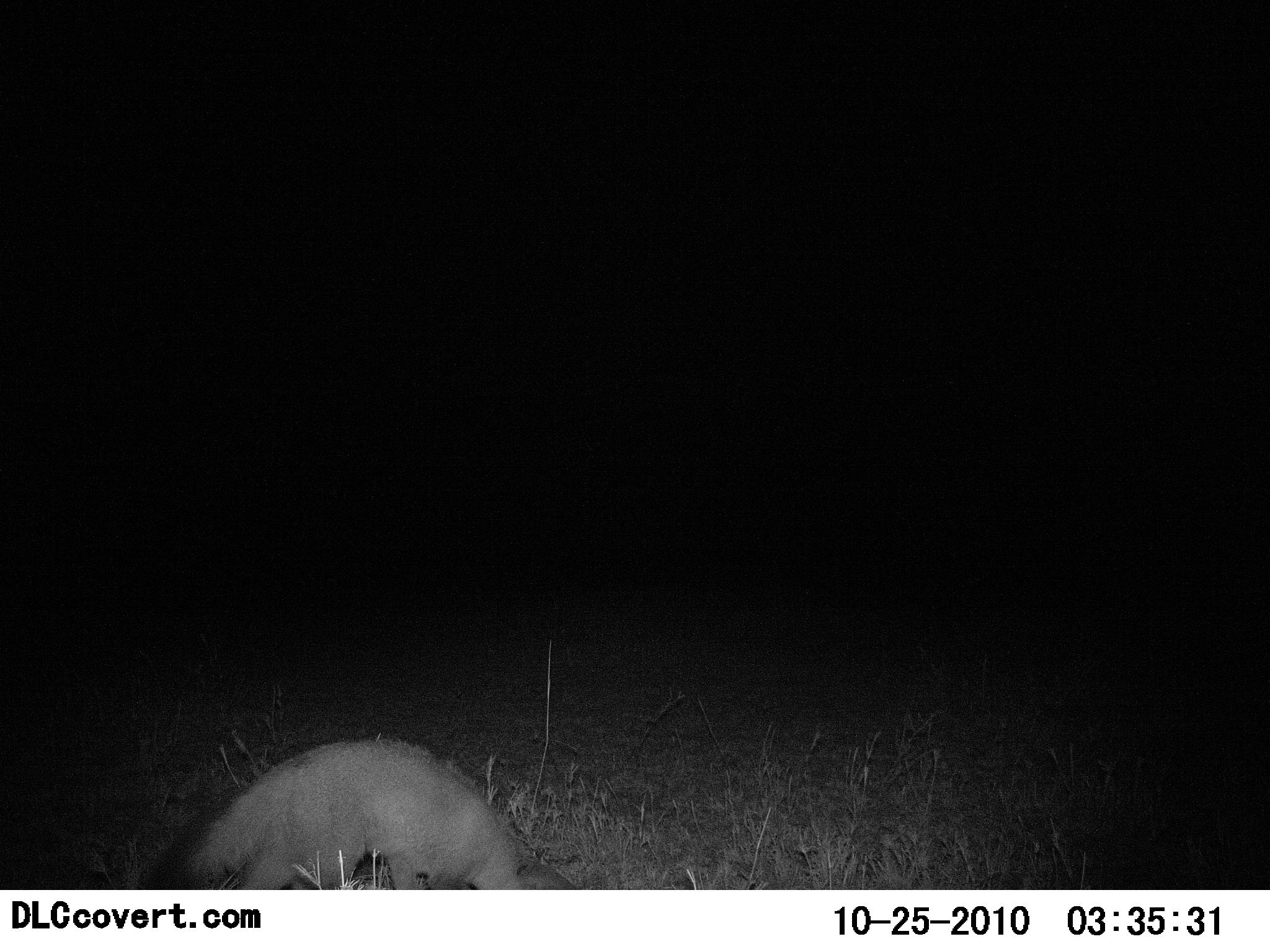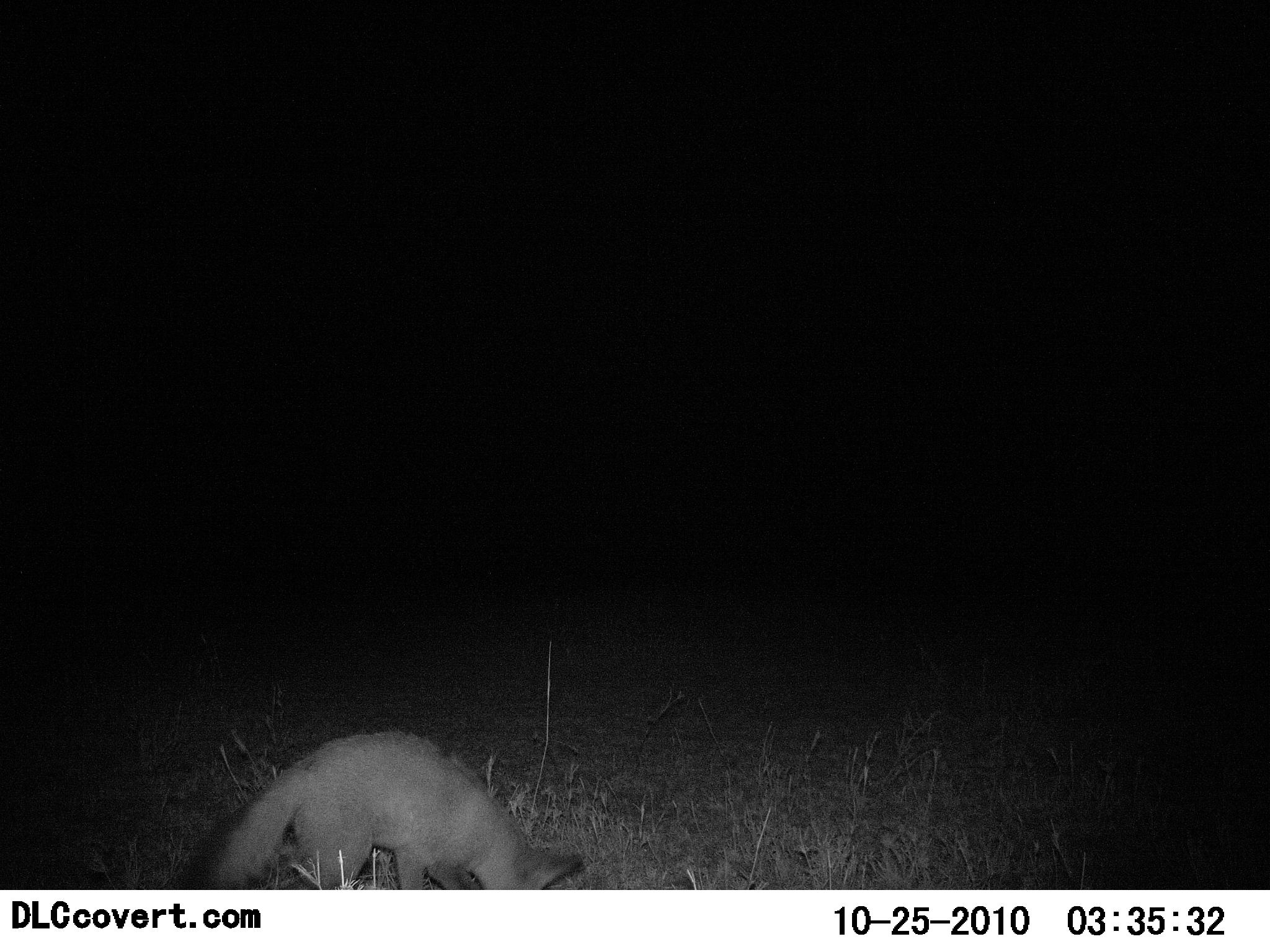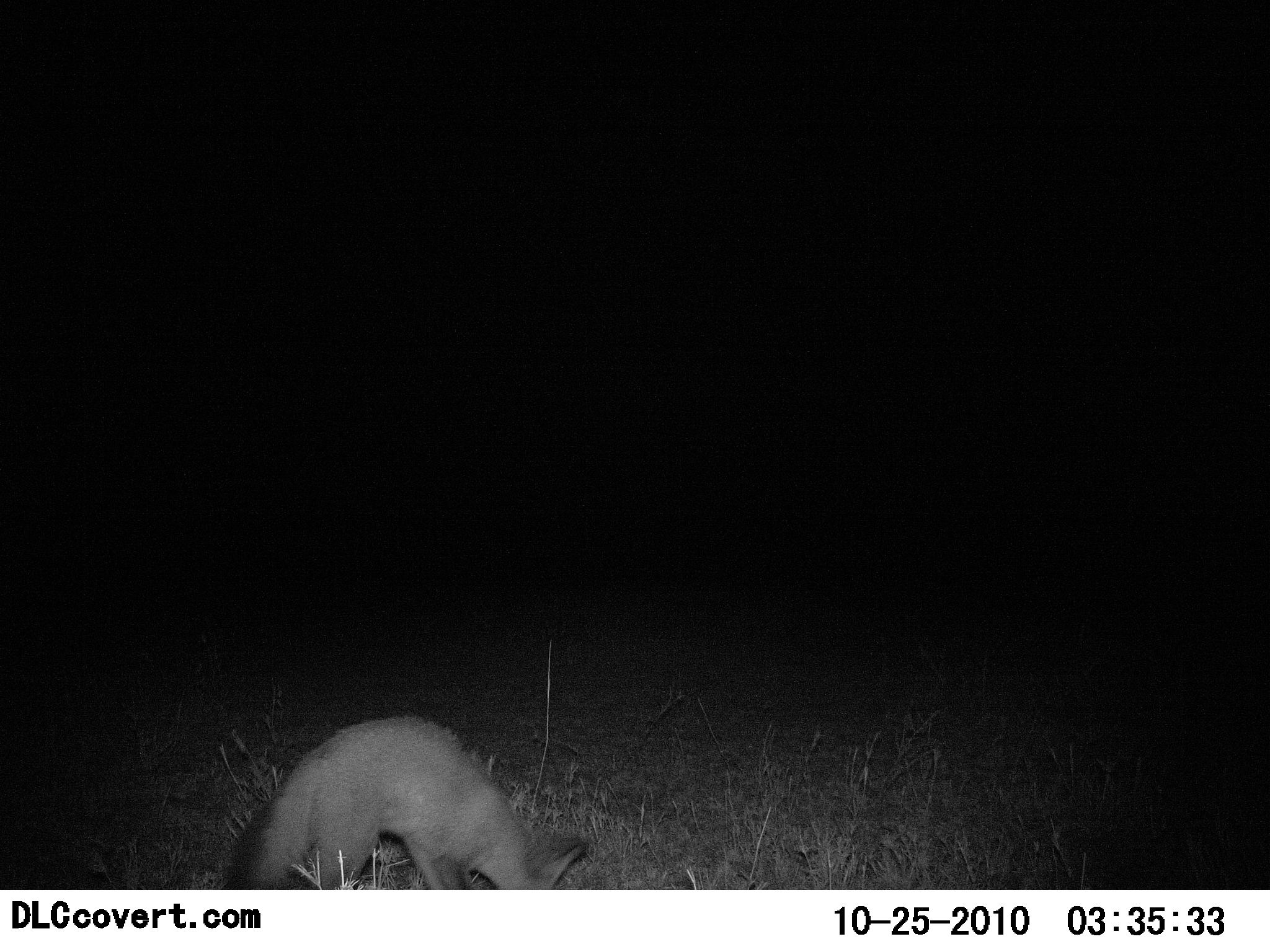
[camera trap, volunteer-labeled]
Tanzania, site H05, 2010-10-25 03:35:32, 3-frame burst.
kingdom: Animalia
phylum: Chordata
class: Mammalia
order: Carnivora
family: Canidae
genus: Otocyon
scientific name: Otocyon megalotis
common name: bat-eared fox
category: batearedfox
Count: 1.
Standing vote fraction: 28%.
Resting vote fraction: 0%.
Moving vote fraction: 33%.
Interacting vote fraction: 0%.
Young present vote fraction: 0%.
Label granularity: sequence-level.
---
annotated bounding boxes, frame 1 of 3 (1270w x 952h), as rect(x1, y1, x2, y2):
animal: rect(135, 737, 579, 891)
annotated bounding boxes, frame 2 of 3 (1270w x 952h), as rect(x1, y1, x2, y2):
animal: rect(184, 731, 582, 889)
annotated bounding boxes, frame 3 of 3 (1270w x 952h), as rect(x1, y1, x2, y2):
animal: rect(226, 714, 589, 891)